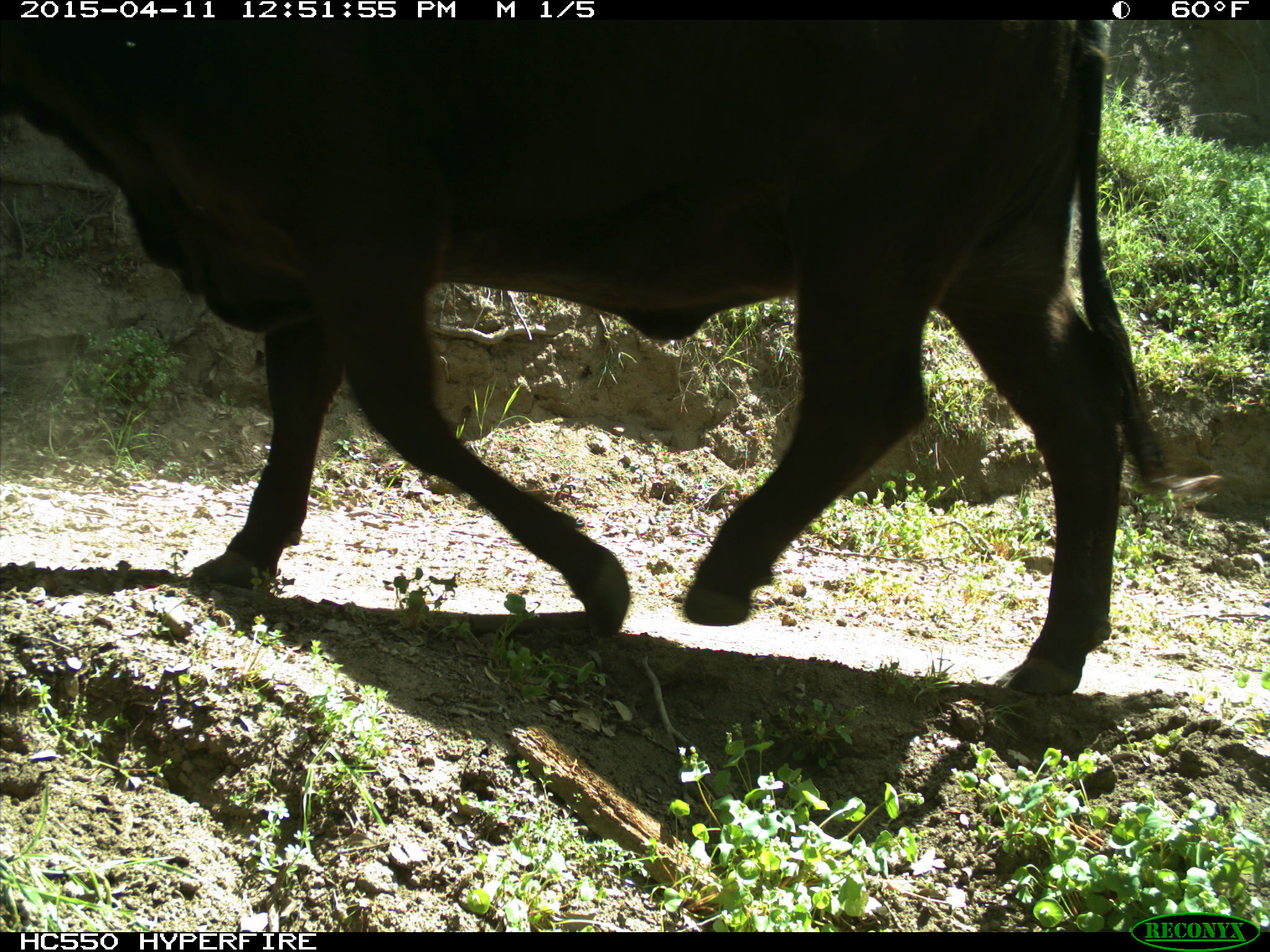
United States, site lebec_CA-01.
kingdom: Animalia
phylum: Chordata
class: Mammalia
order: Artiodactyla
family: Bovidae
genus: Bos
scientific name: Bos taurus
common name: domestic cow